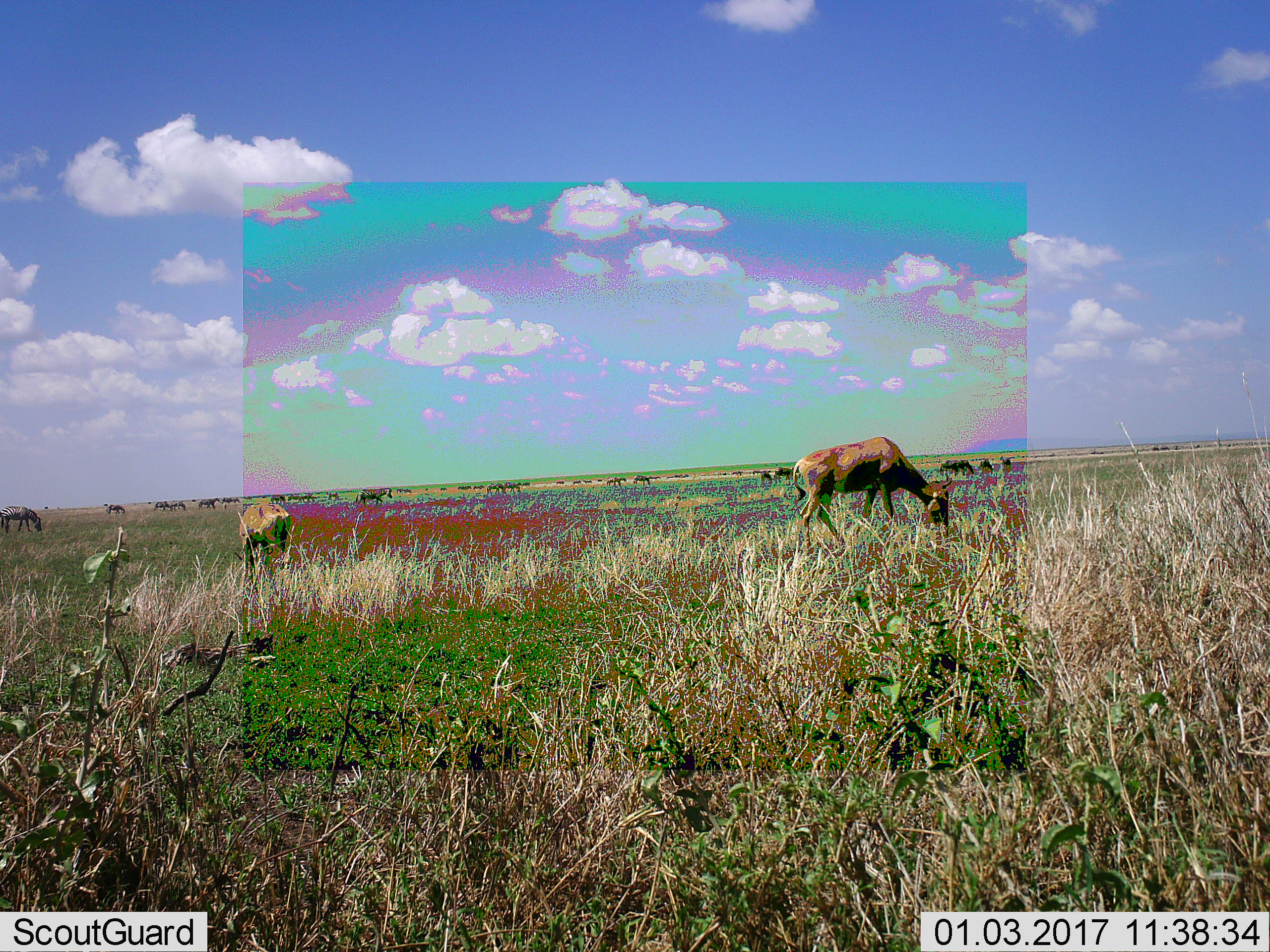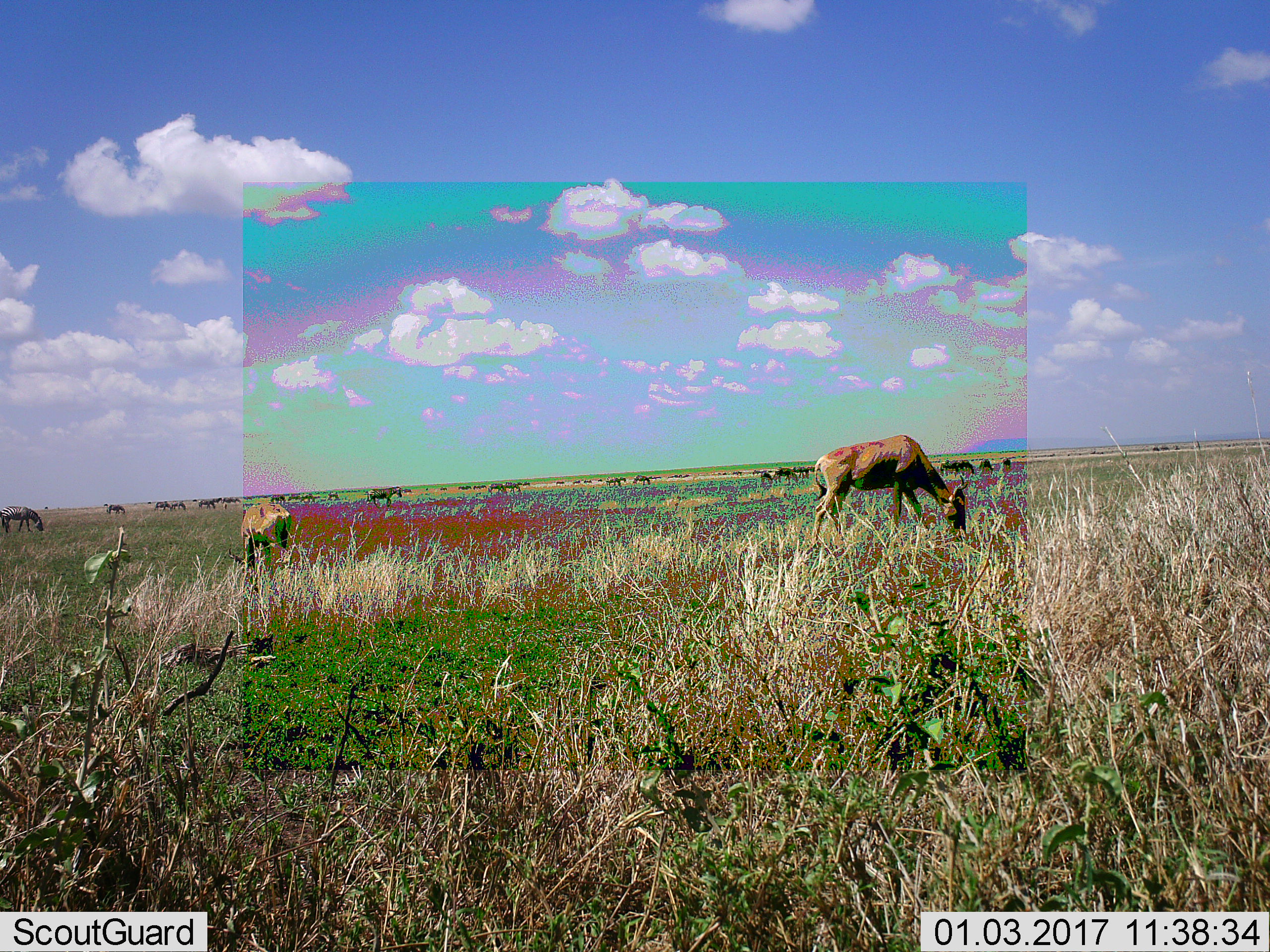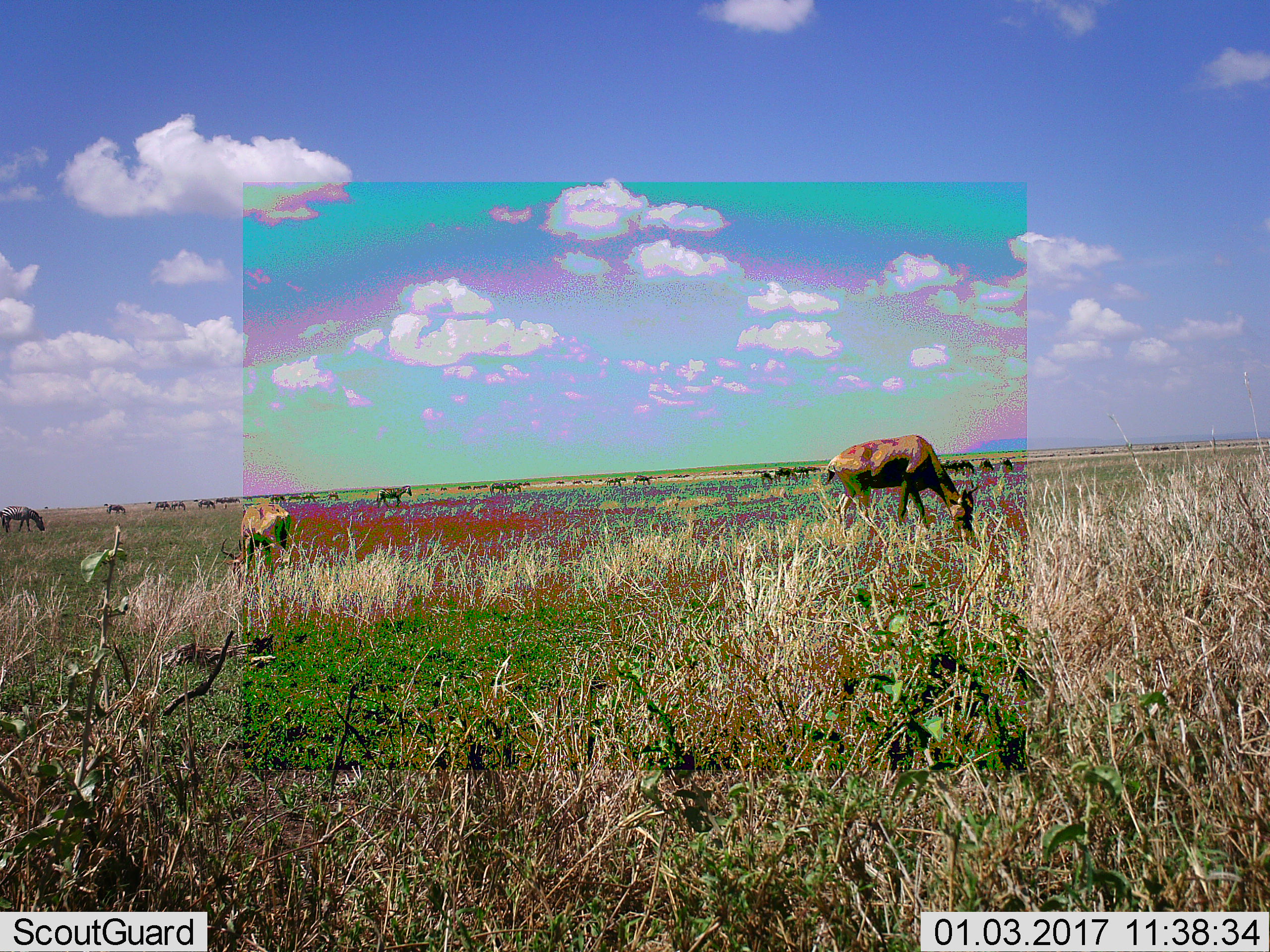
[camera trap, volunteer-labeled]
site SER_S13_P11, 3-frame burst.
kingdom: Animalia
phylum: Chordata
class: Mammalia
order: Artiodactyla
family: Bovidae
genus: Alcelaphus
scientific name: Alcelaphus buselaphus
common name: hartebeest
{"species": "hartebeest (Alcelaphus buselaphus)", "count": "2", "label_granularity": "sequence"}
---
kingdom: Animalia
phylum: Chordata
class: Mammalia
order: Perissodactyla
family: Equidae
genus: Equus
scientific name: Equus quagga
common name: plains zebra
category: zebraplains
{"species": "zebraplains (plains zebra) (Equus quagga)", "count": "11-50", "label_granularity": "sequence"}